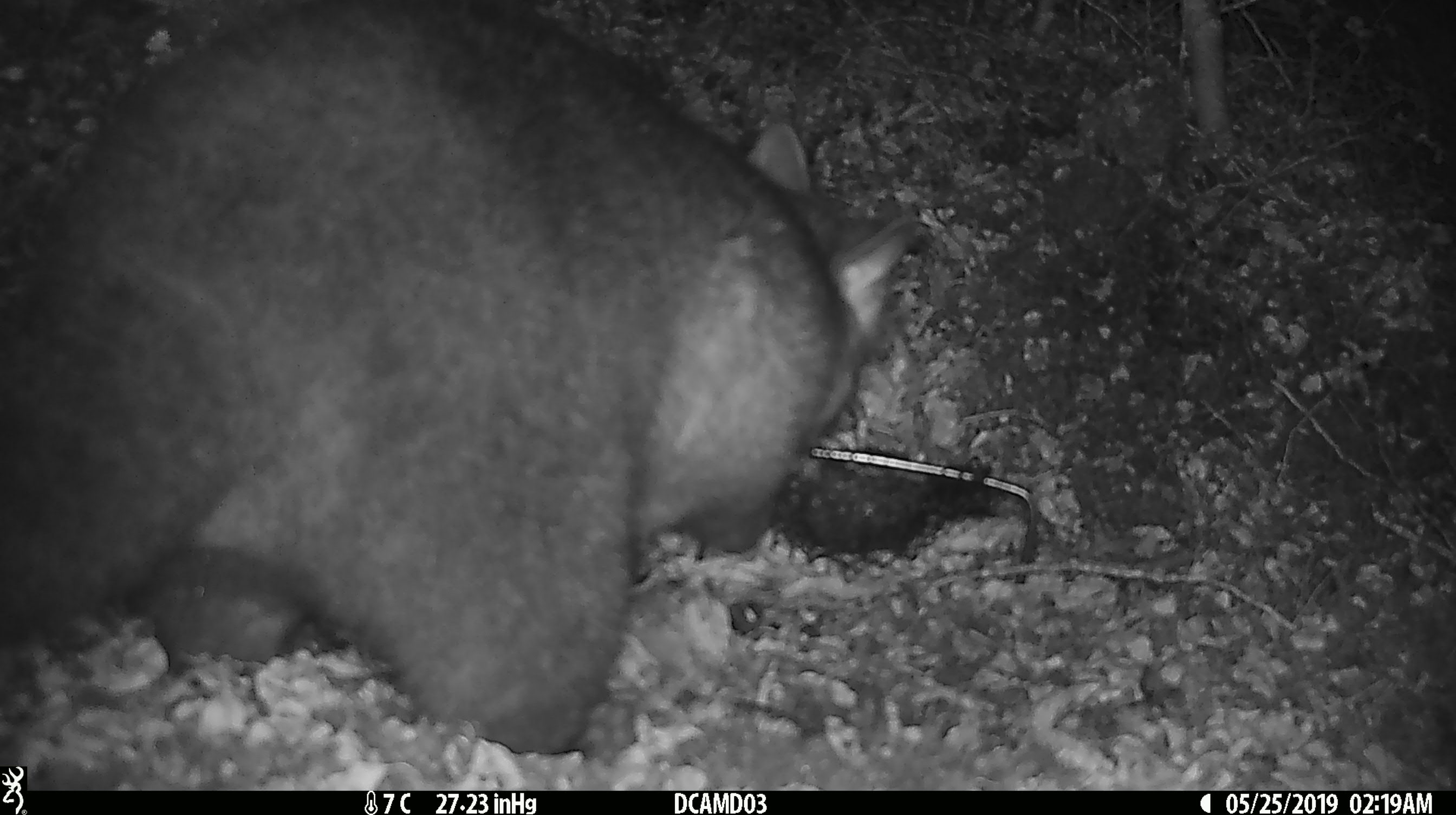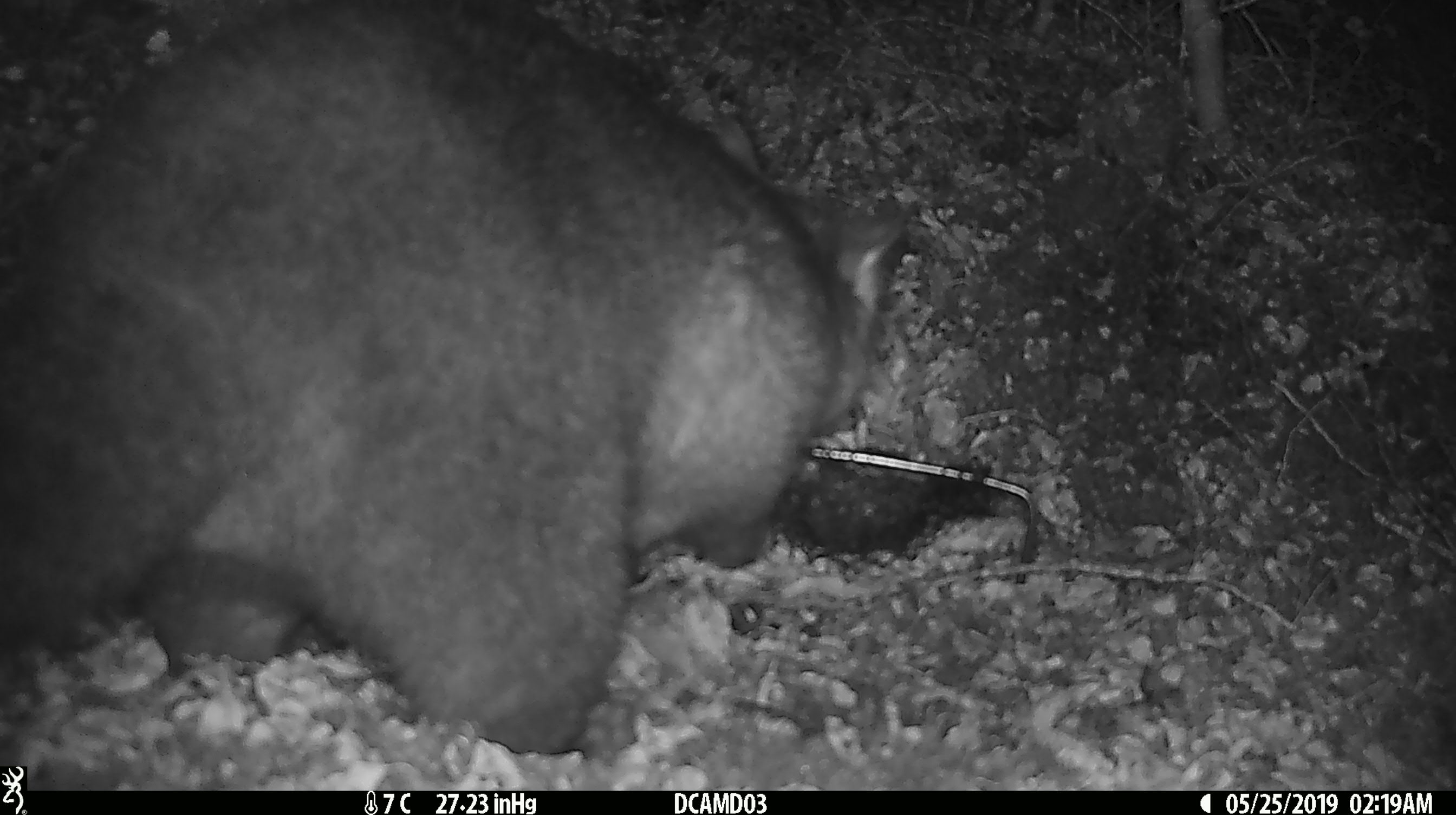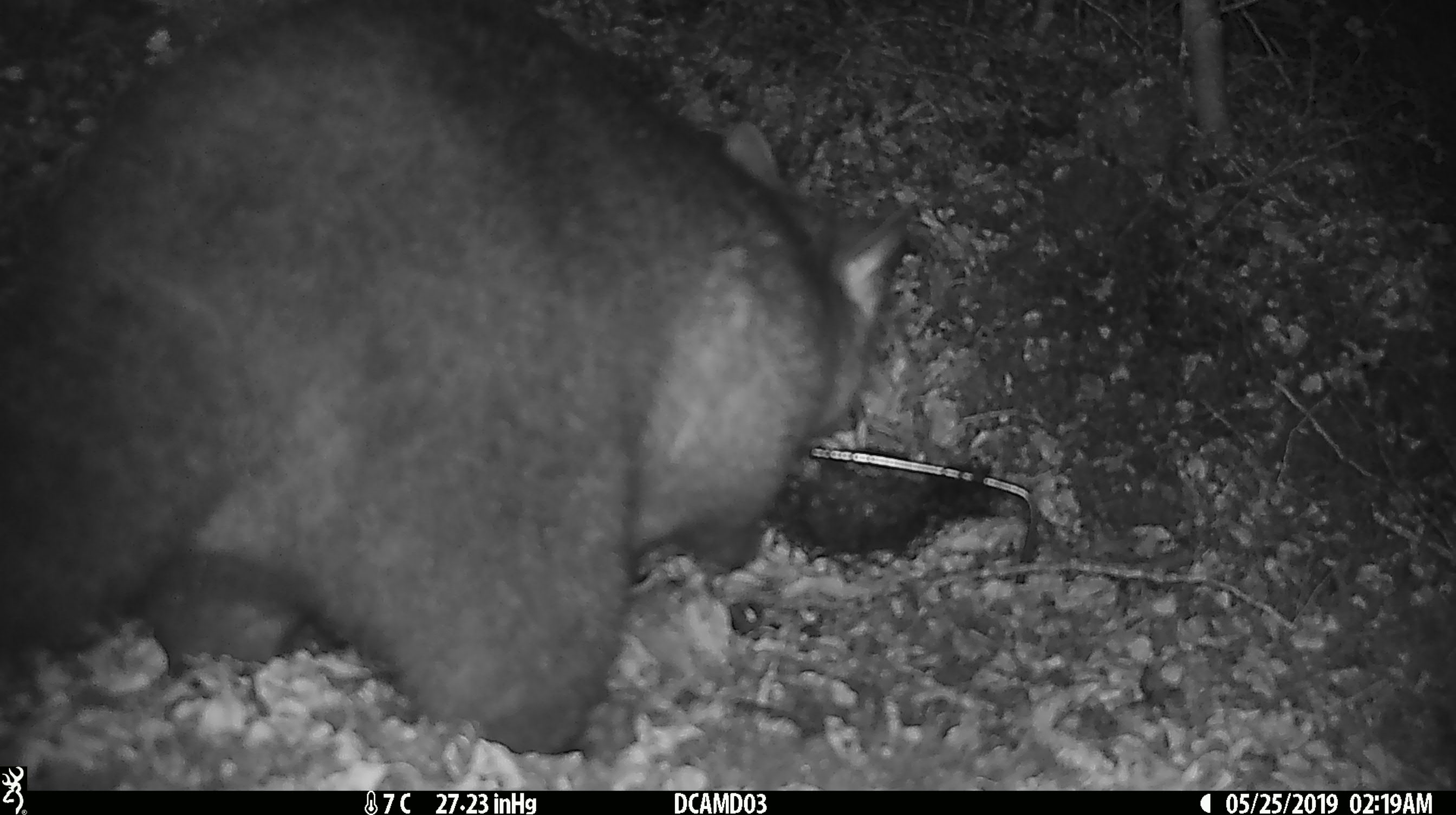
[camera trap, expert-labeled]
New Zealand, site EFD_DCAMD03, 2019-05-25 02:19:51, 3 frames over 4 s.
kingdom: Animalia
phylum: Chordata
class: Mammalia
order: Diprotodontia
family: Phalangeridae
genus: Trichosurus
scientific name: Trichosurus vulpecula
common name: common brushtail possum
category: possum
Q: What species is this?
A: Possum (common brushtail possum) (Trichosurus vulpecula).